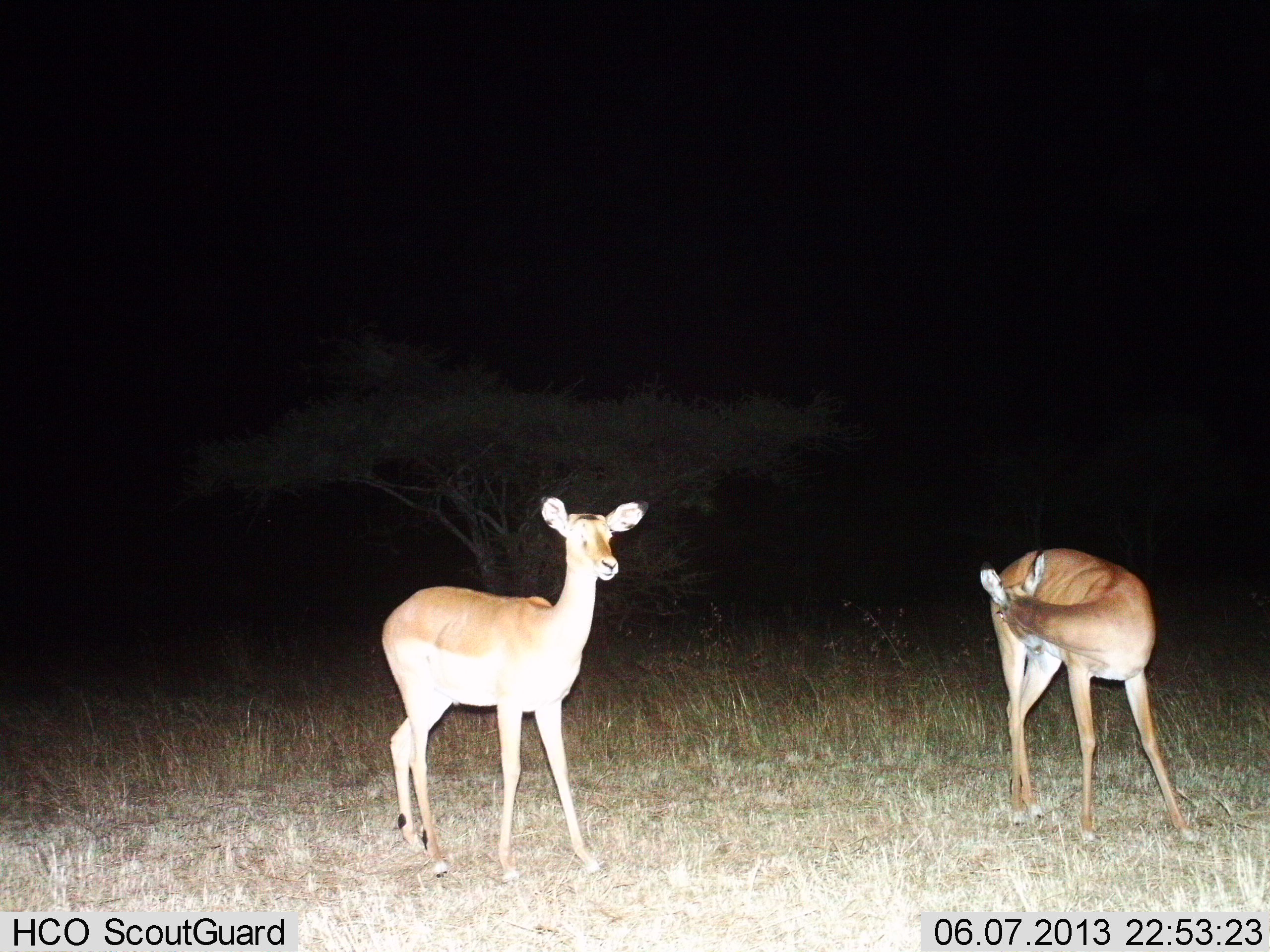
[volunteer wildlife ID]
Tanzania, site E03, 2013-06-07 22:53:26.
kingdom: Animalia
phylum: Chordata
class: Mammalia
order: Artiodactyla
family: Bovidae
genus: Aepyceros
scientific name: Aepyceros melampus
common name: impala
Impala (Aepyceros melampus), count 2. Behavior (volunteer vote fractions): standing 100%, resting 0%, moving 0%, interacting 0%. Young present (vote fraction): 0%. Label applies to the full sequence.